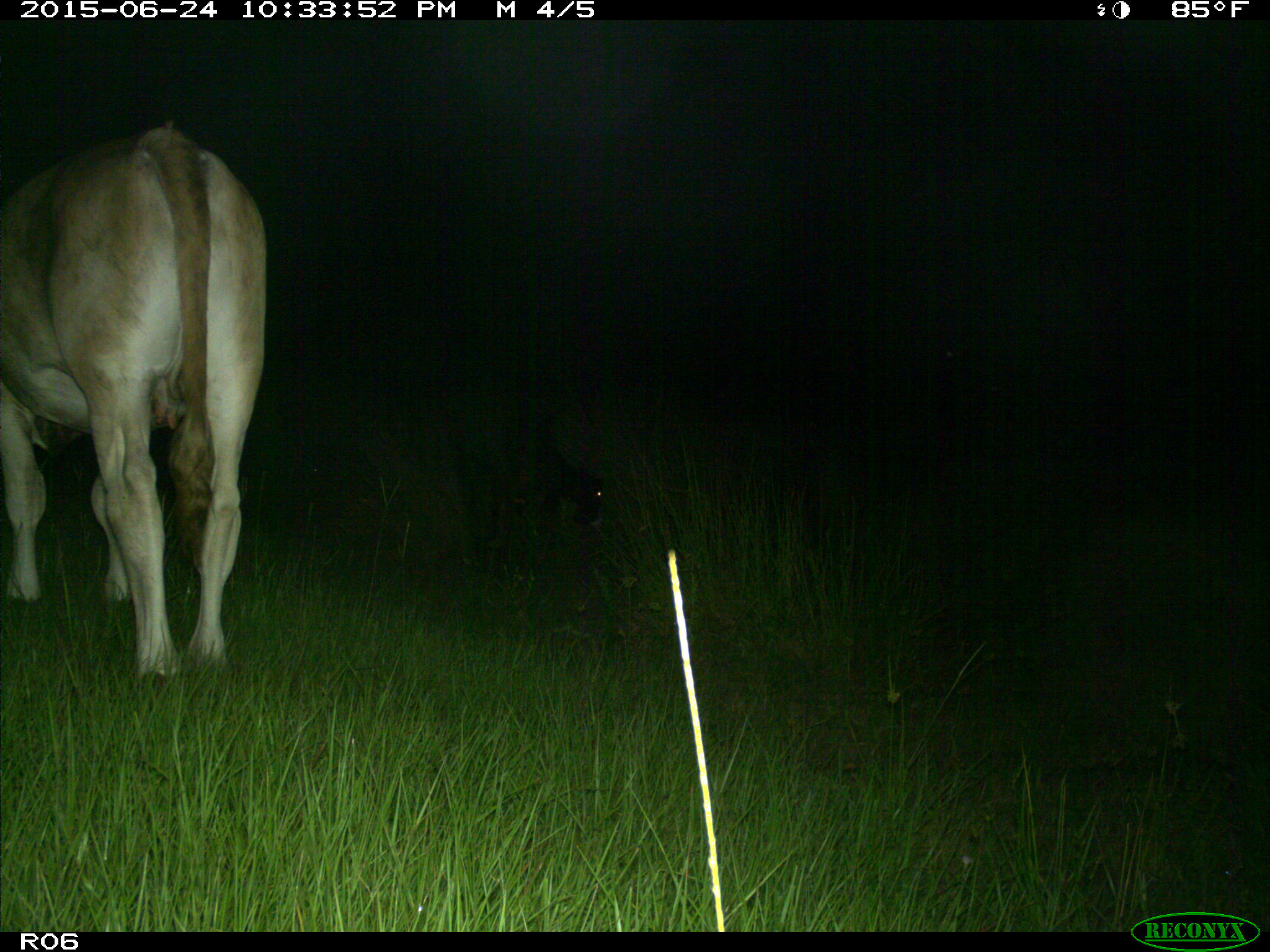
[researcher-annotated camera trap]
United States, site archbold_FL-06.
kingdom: Animalia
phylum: Chordata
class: Mammalia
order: Artiodactyla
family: Bovidae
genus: Bos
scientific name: Bos taurus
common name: domestic cow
Bos taurus (domestic cow).